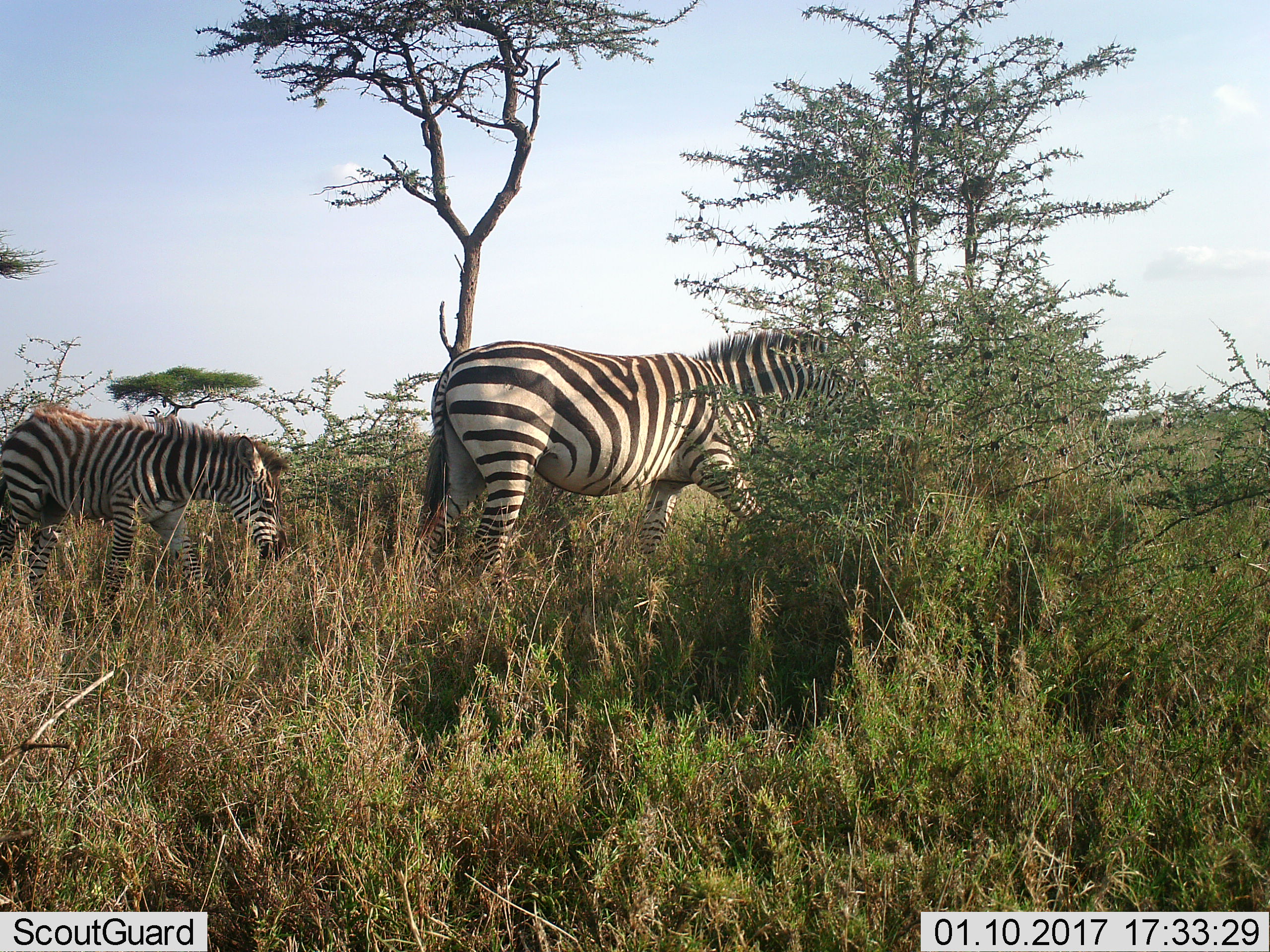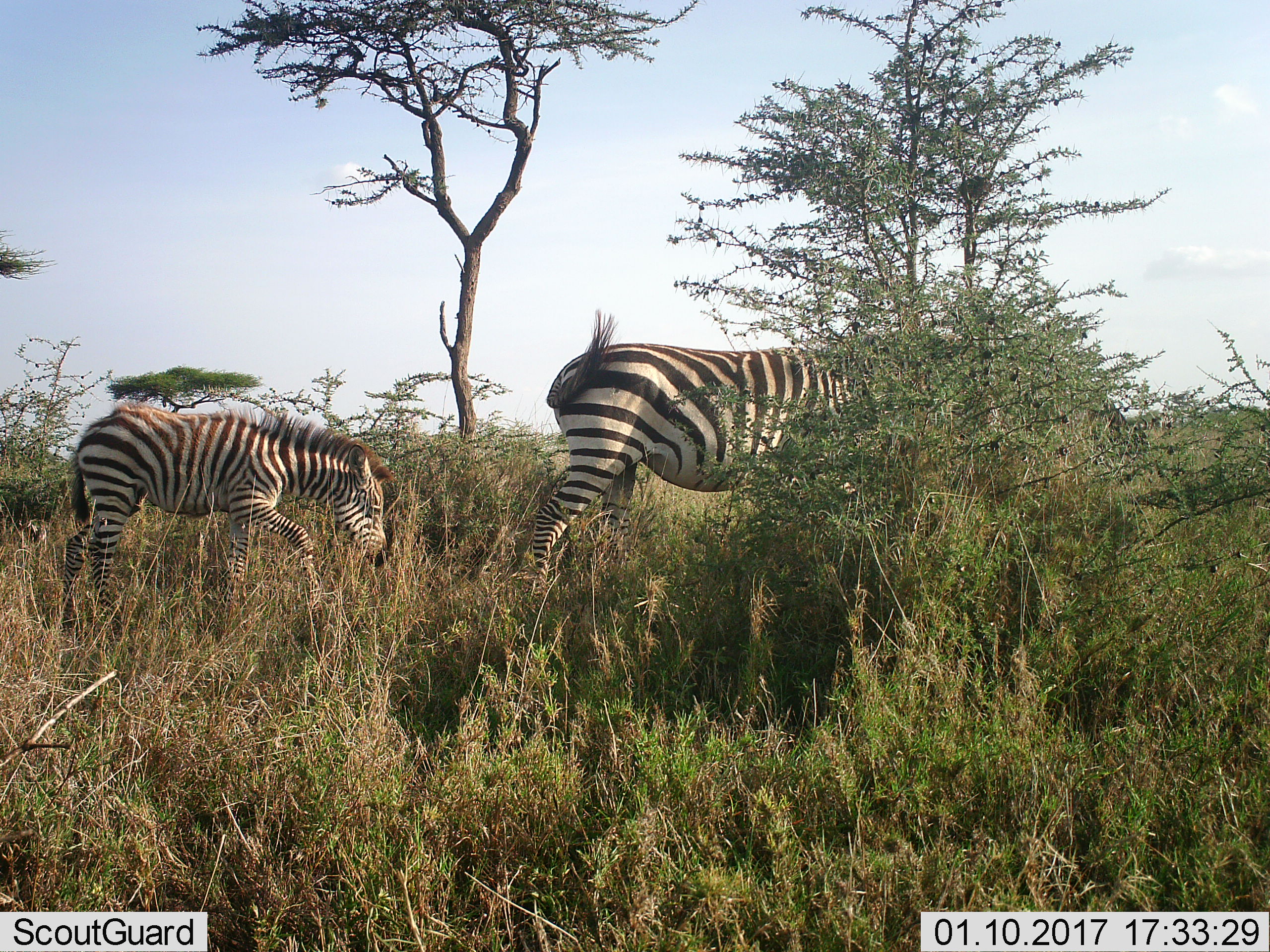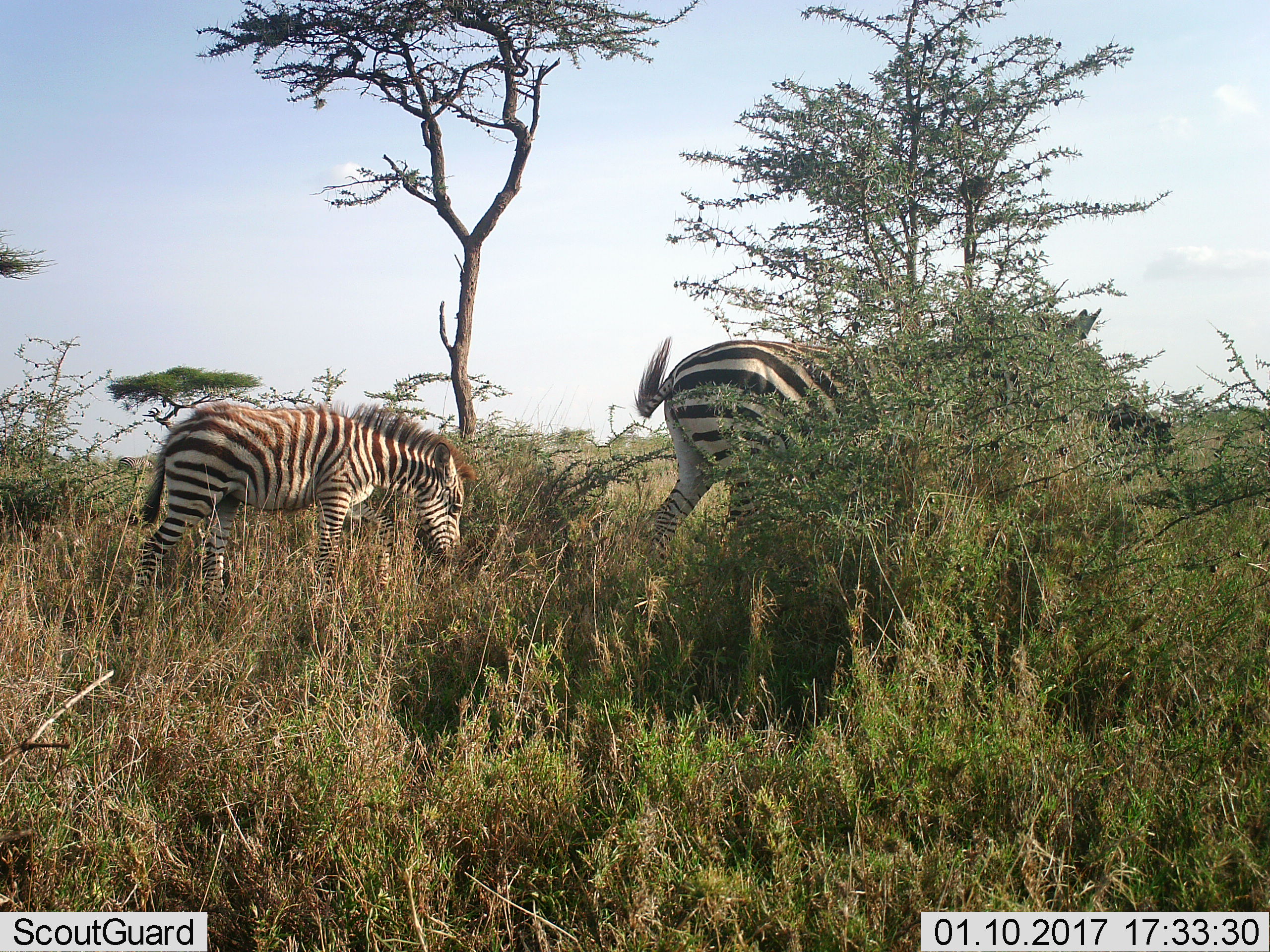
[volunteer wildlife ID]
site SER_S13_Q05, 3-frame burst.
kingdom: Animalia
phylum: Chordata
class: Mammalia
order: Perissodactyla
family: Equidae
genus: Equus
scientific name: Equus quagga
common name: plains zebra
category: zebraplains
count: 2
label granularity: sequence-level